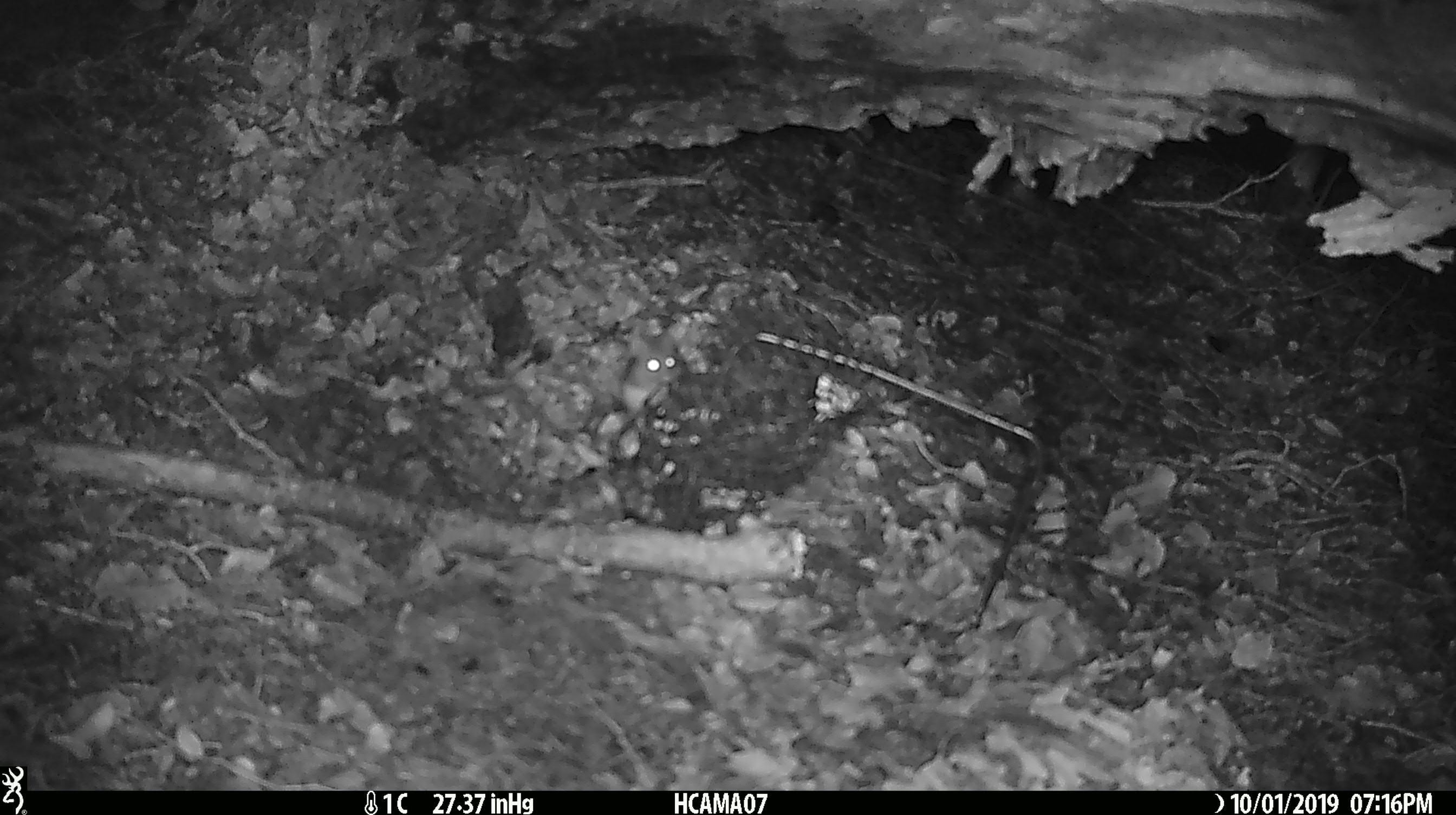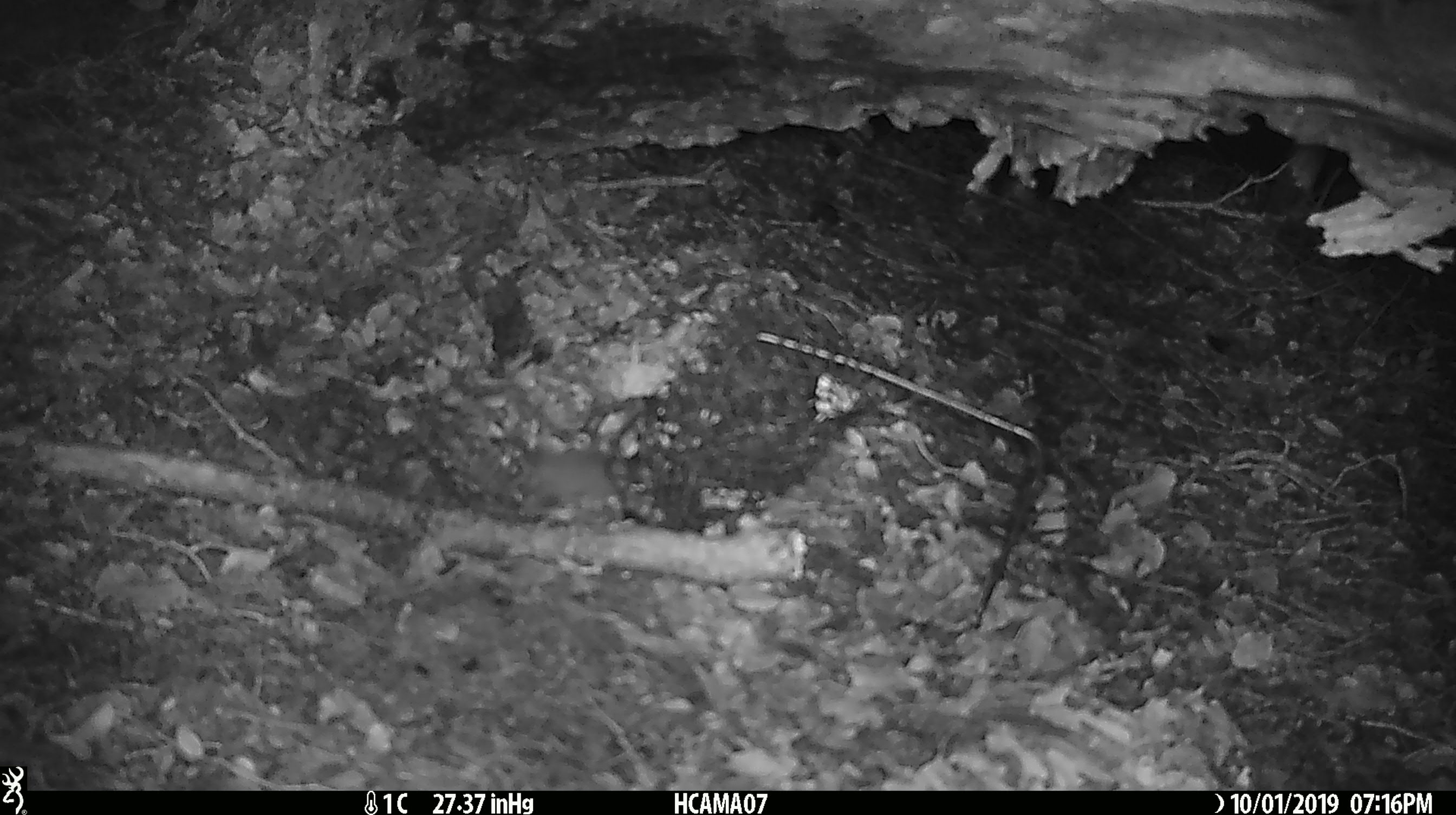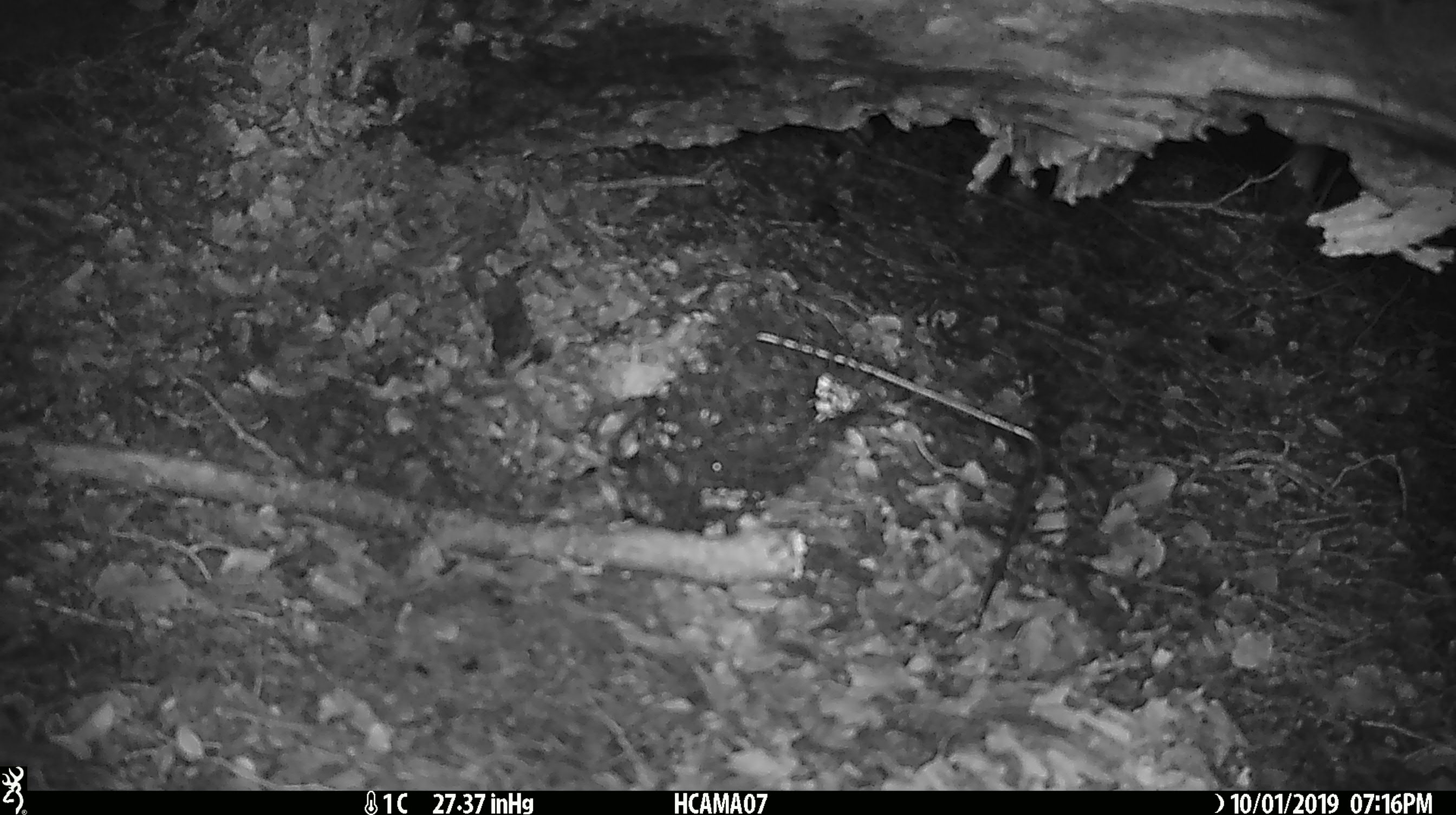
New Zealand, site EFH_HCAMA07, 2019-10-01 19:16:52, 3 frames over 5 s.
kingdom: Animalia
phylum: Chordata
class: Mammalia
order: Rodentia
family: Muridae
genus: Mus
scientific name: Mus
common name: mouse